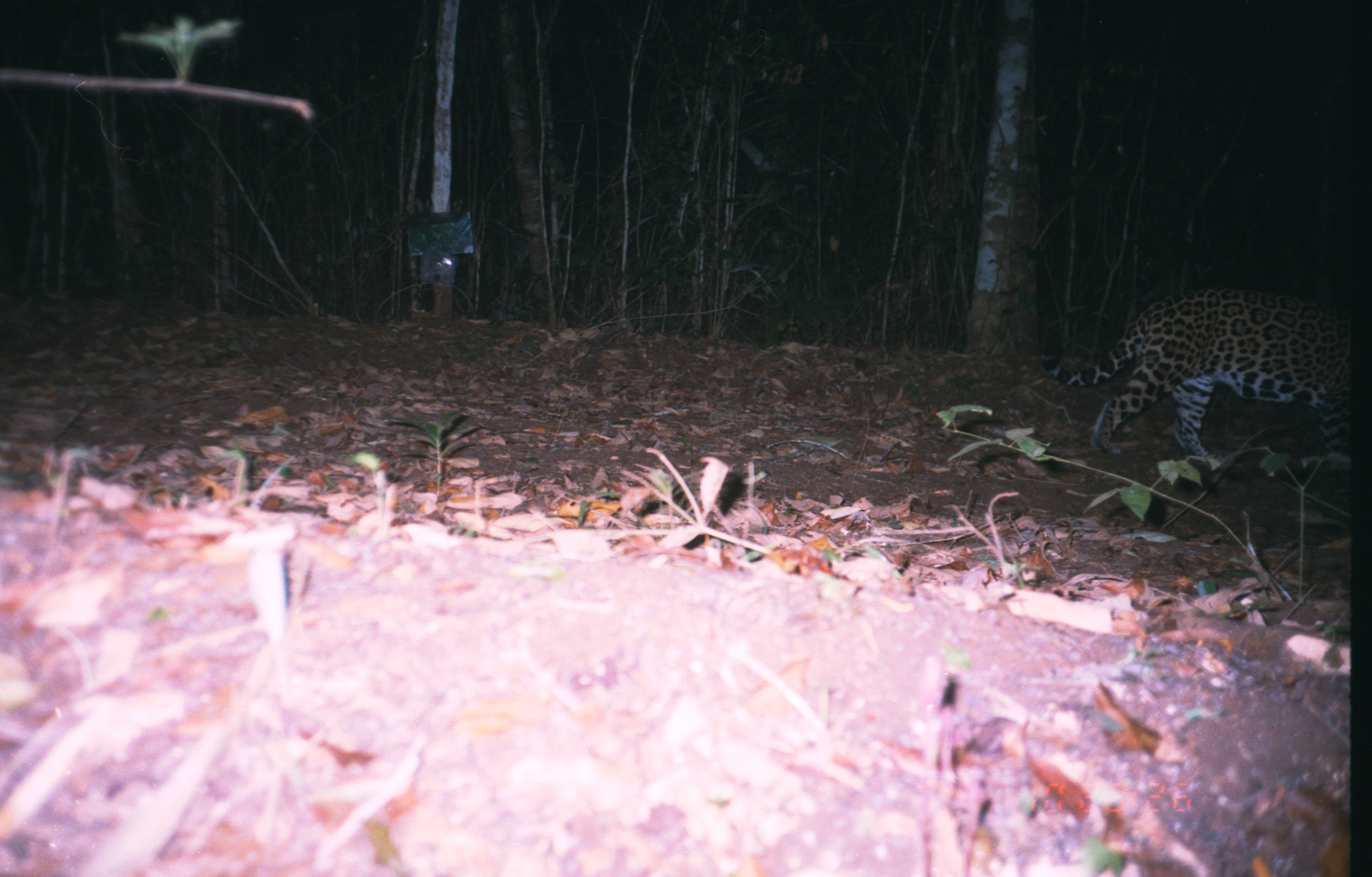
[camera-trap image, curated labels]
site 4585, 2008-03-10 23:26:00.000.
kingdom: Animalia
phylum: Chordata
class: Mammalia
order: Carnivora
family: Felidae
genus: Panthera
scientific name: Panthera onca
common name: jaguar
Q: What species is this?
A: Panthera onca (jaguar).